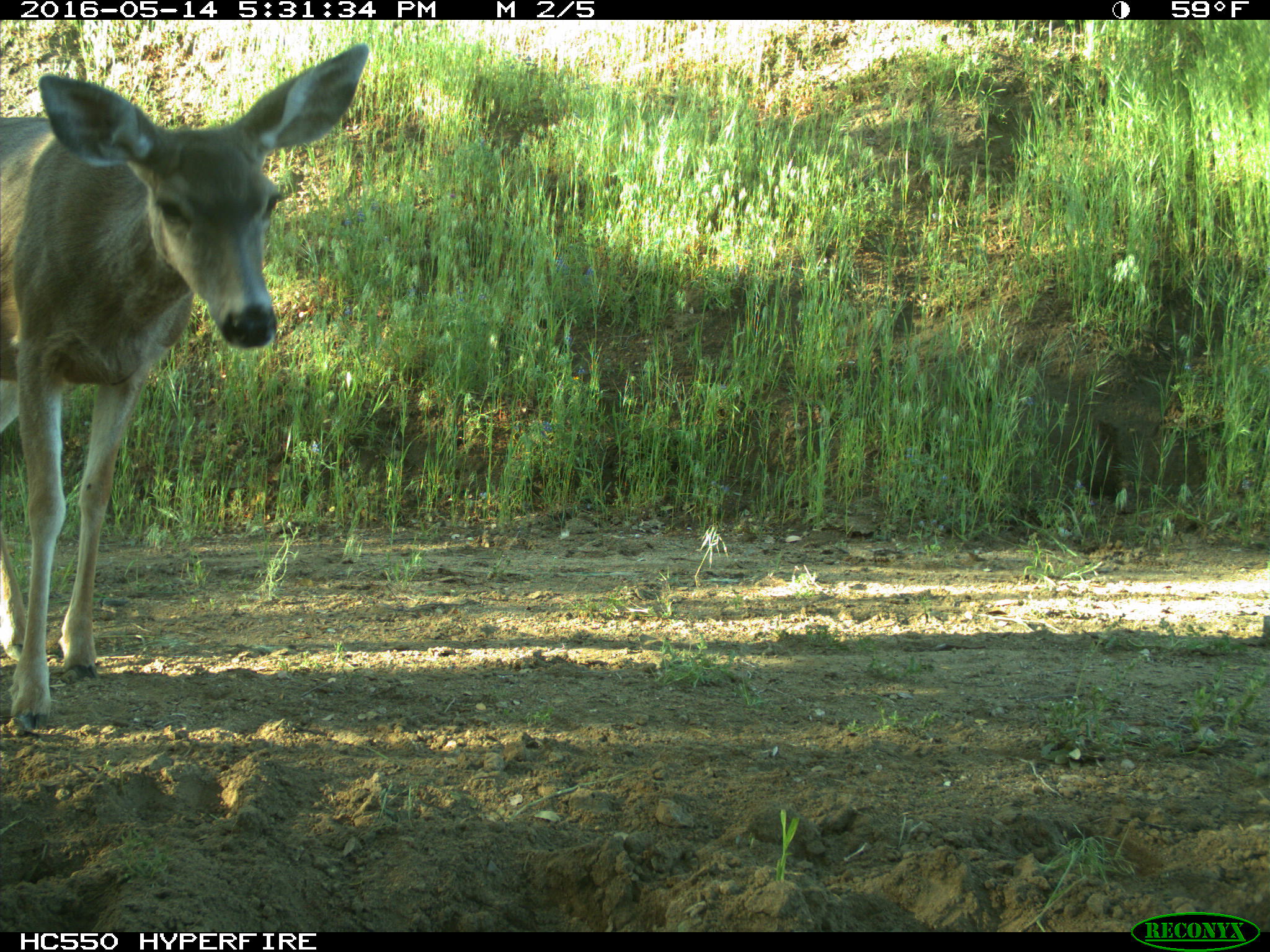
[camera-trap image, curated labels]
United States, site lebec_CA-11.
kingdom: Animalia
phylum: Chordata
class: Mammalia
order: Artiodactyla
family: Cervidae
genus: Odocoileus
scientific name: Odocoileus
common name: deer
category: unidentified deer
Unidentified deer (deer) (Odocoileus).